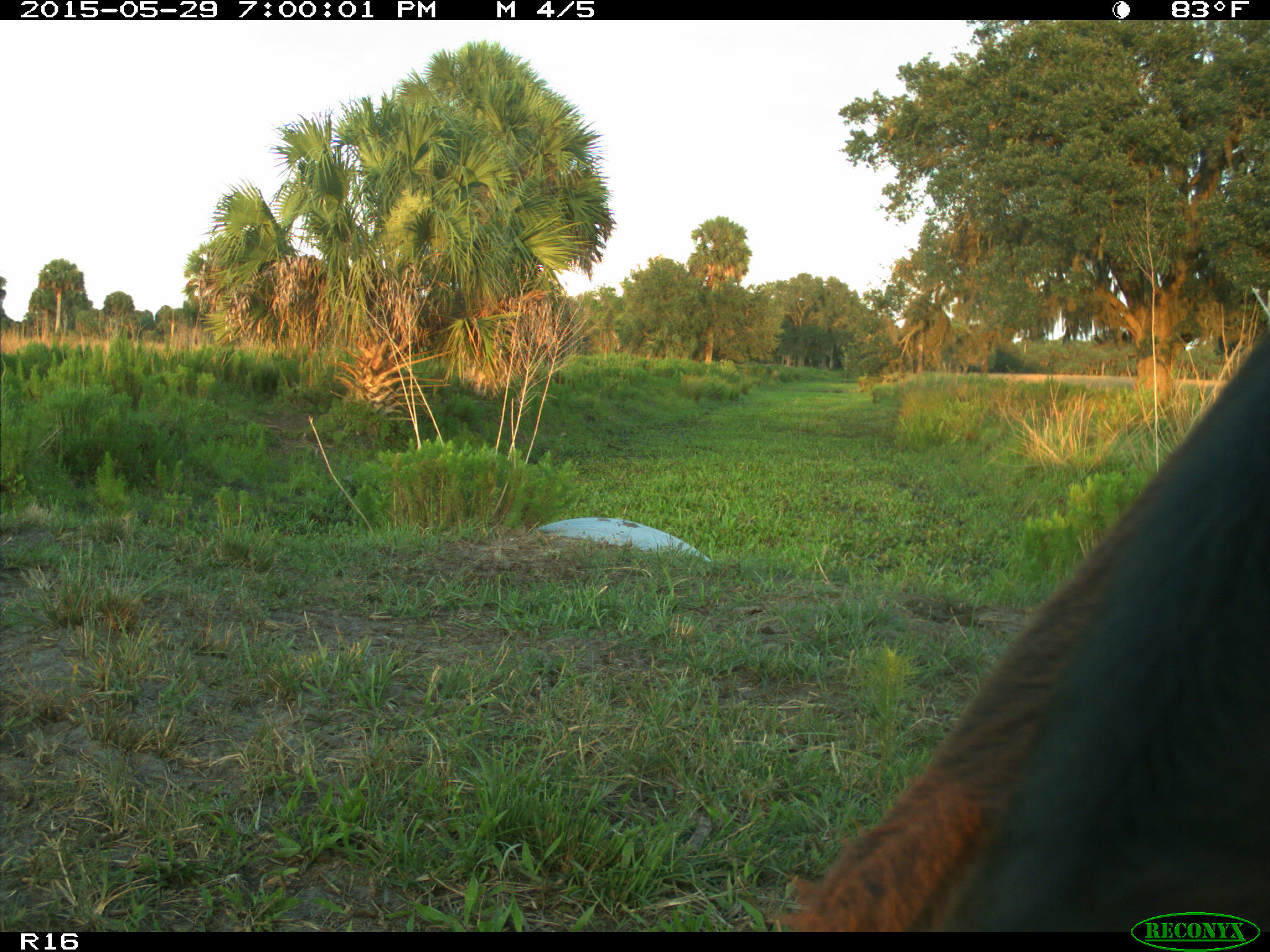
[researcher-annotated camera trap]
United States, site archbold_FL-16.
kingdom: Animalia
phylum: Chordata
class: Mammalia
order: Artiodactyla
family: Bovidae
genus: Bos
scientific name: Bos taurus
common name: domestic cow